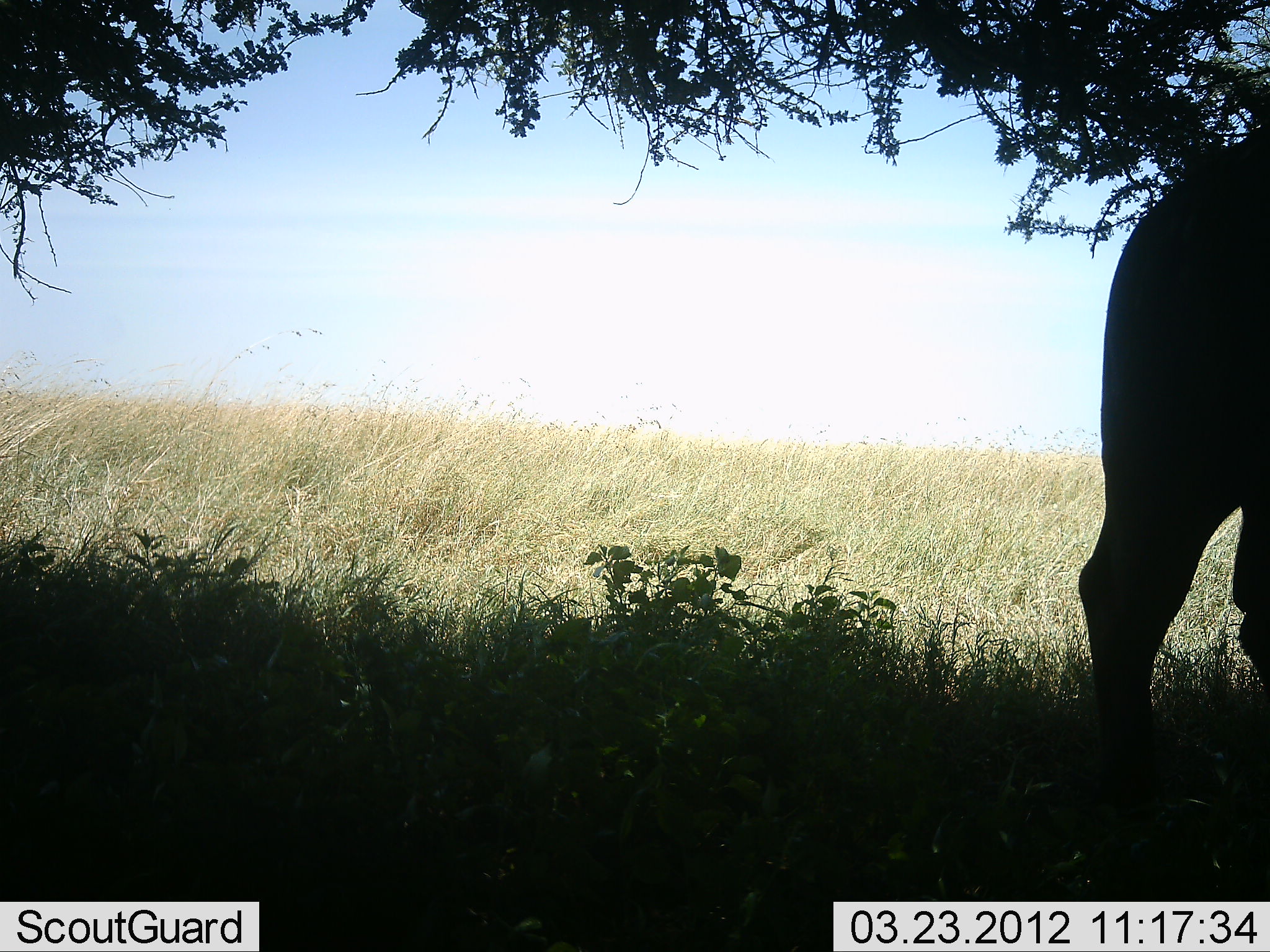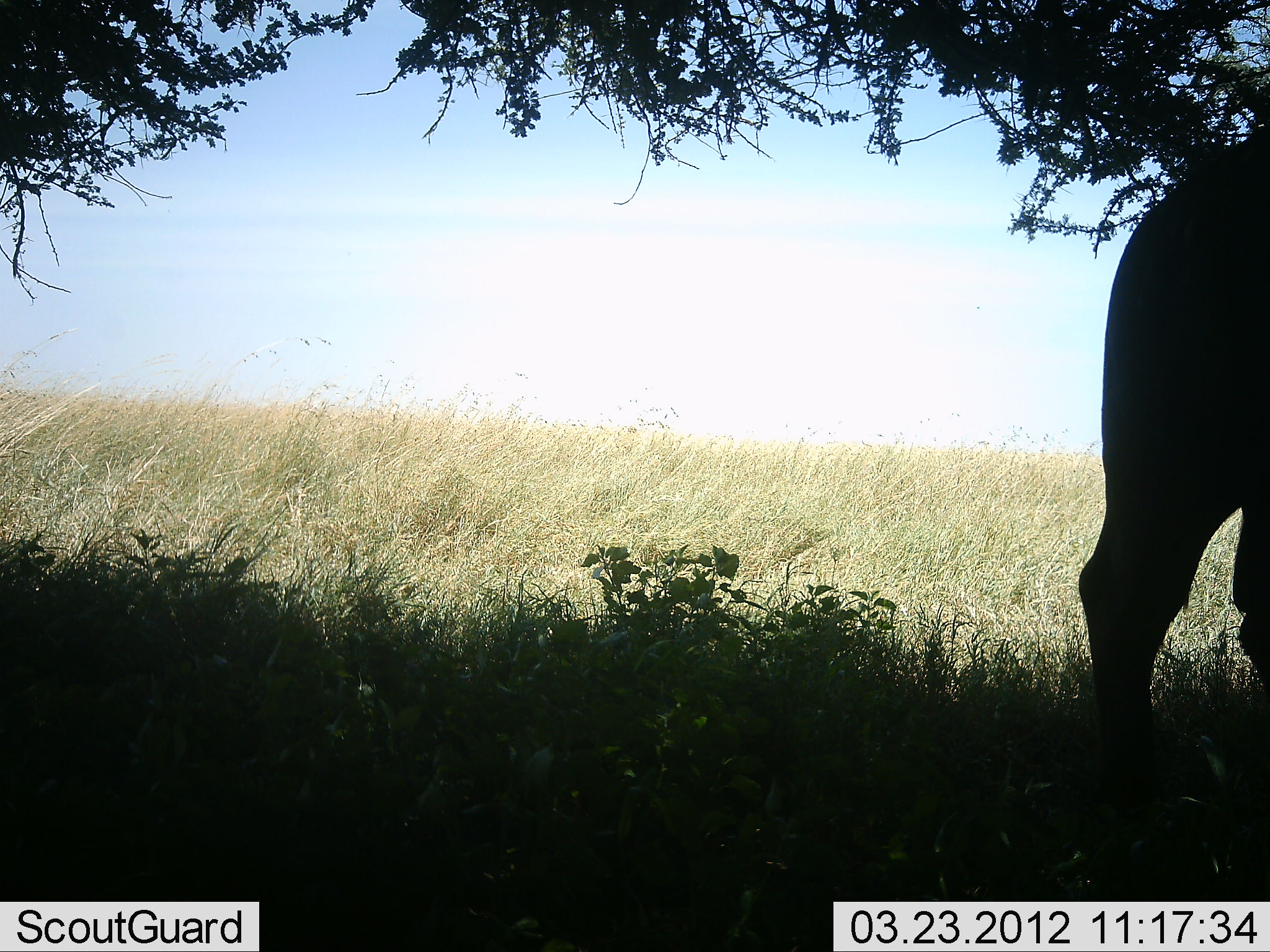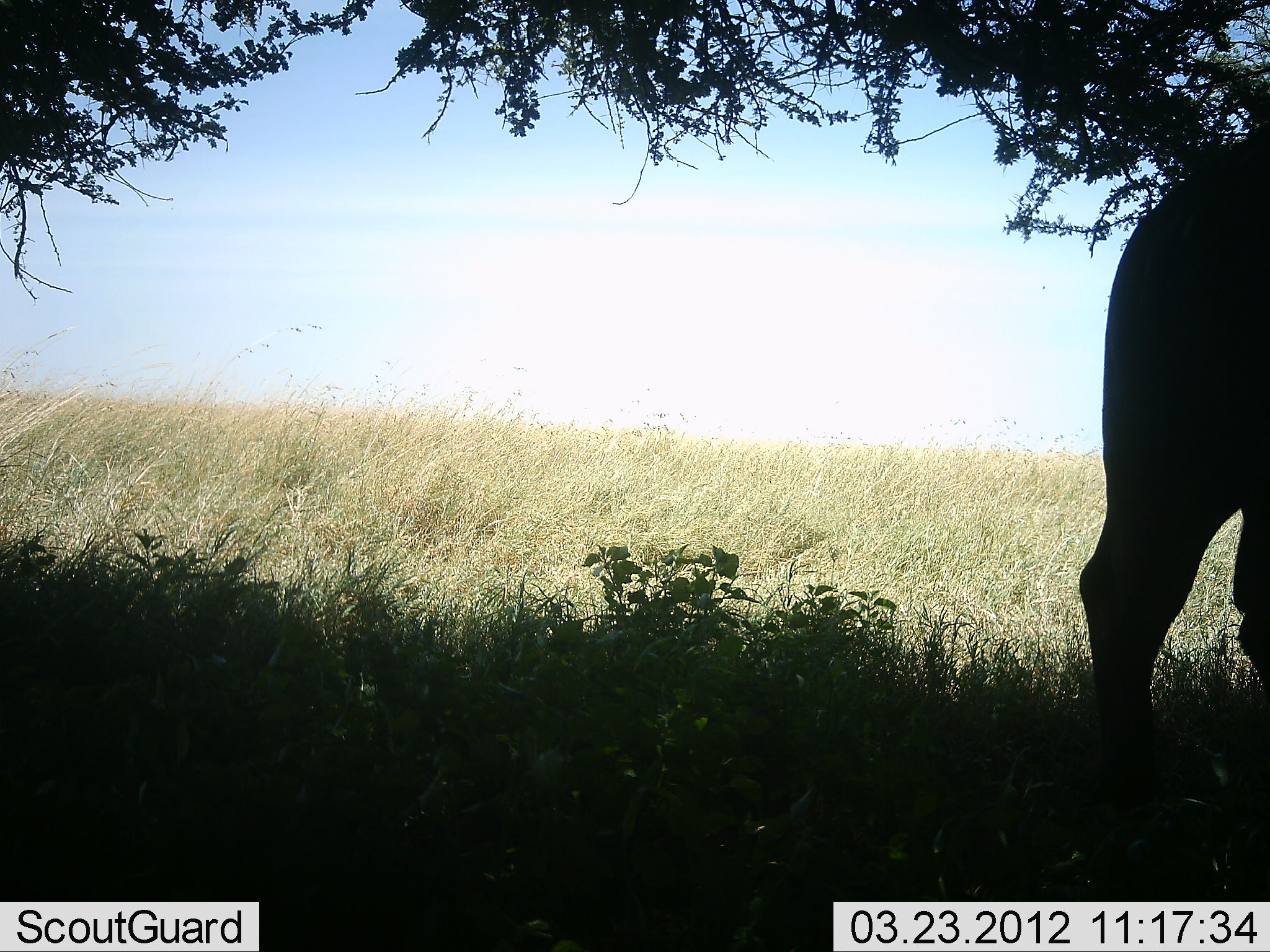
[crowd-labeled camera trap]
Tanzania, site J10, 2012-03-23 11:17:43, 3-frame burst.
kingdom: Animalia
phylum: Chordata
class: Mammalia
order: Artiodactyla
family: Bovidae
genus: Syncerus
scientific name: Syncerus caffer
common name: cape buffalo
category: buffalo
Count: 1.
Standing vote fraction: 100%.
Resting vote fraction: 8%.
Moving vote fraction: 0%.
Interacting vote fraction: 0%.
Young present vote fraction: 0%.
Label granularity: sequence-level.